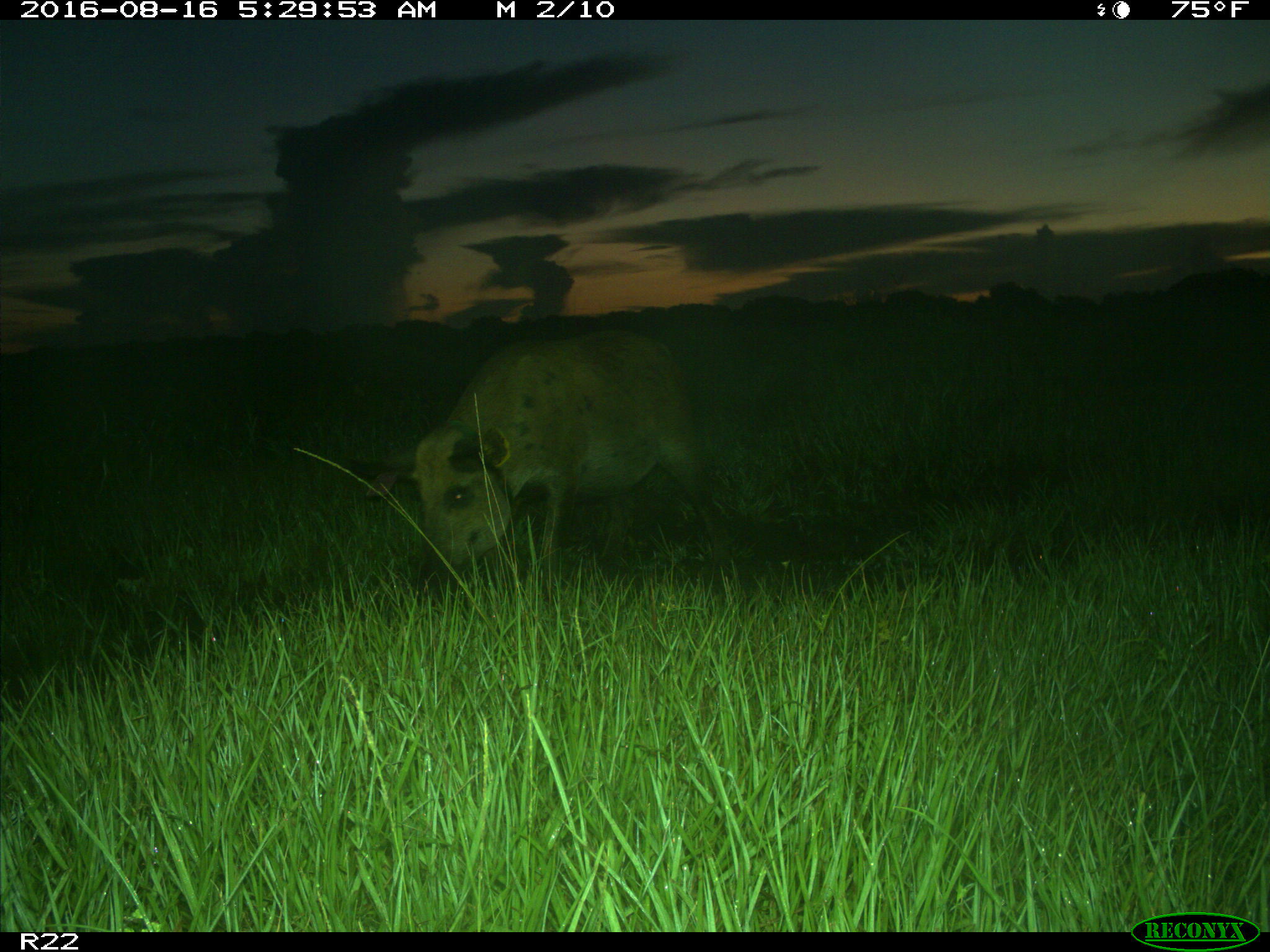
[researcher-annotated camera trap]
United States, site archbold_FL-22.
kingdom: Animalia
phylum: Chordata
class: Mammalia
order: Artiodactyla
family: Suidae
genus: Sus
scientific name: Sus scrofa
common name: wild boar